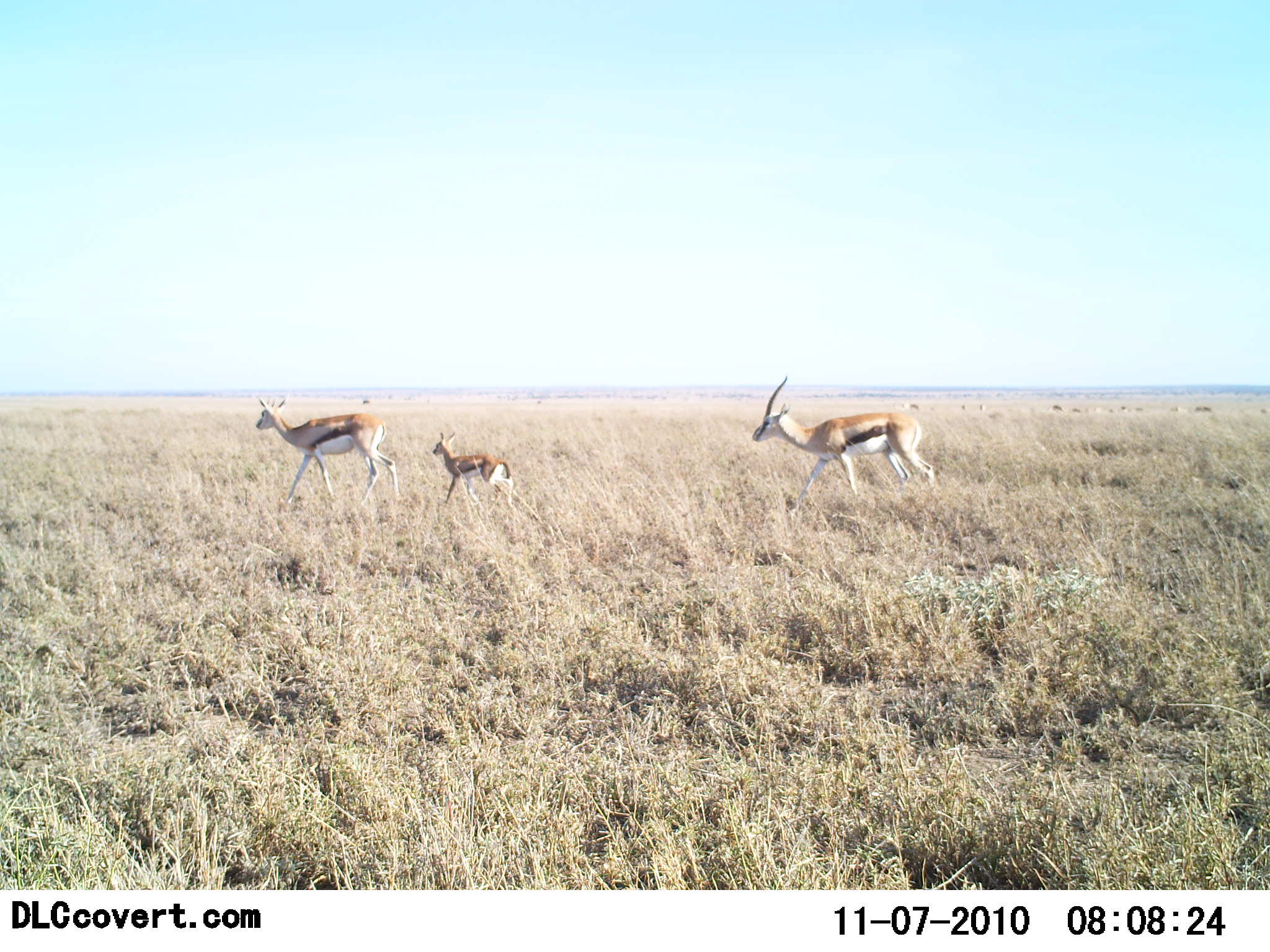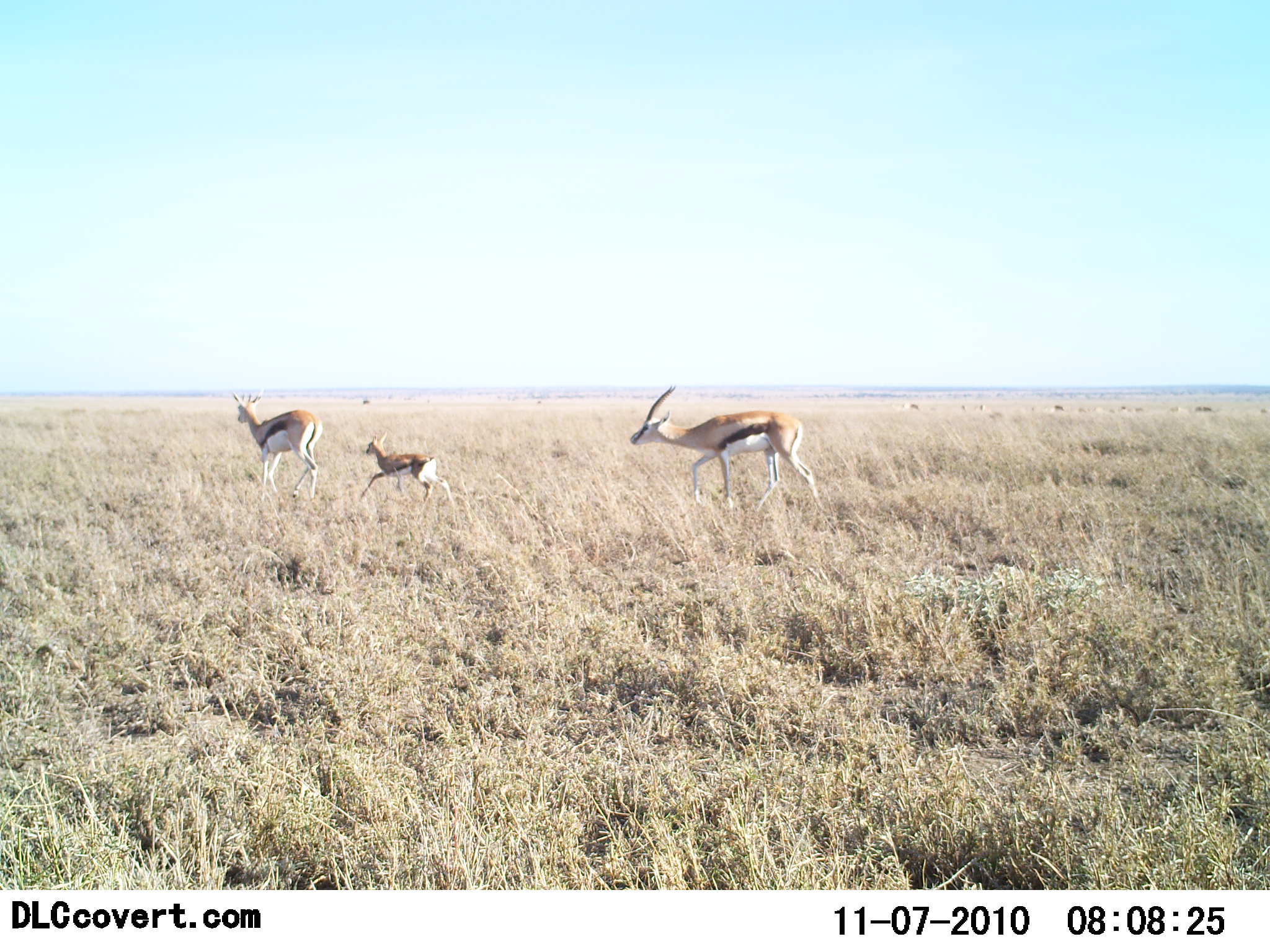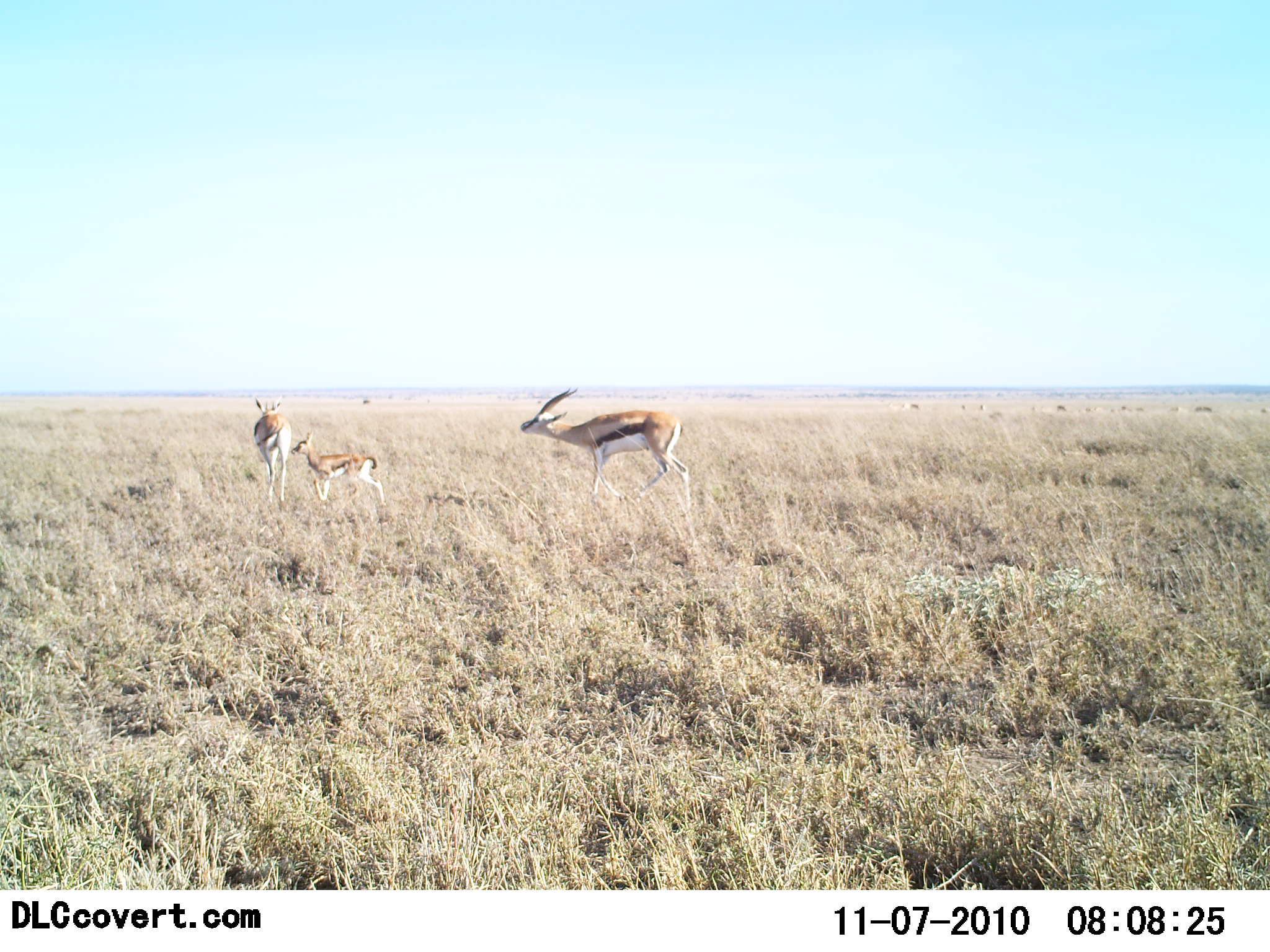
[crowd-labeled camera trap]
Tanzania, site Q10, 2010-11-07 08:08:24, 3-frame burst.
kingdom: Animalia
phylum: Chordata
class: Mammalia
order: Artiodactyla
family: Bovidae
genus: Eudorcas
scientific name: Eudorcas thomsonii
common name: thomson's gazelle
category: gazellethomsons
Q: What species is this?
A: Gazellethomsons (thomson's gazelle) (Eudorcas thomsonii).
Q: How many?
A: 3.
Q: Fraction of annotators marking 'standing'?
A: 0%.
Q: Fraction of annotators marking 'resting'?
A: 0%.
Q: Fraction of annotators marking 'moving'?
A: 100%.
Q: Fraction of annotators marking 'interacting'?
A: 8%.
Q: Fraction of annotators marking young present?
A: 100%.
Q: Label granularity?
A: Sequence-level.